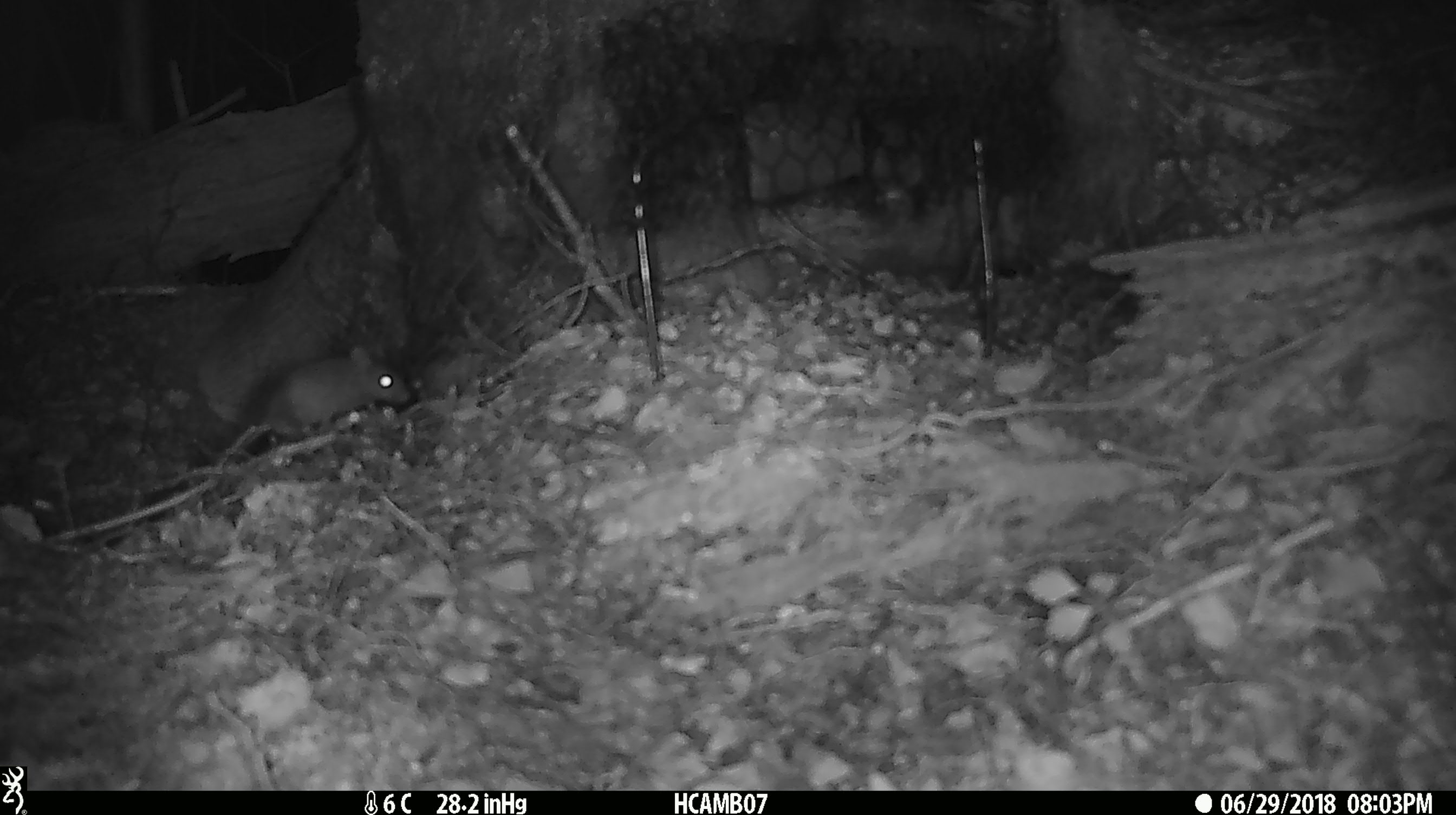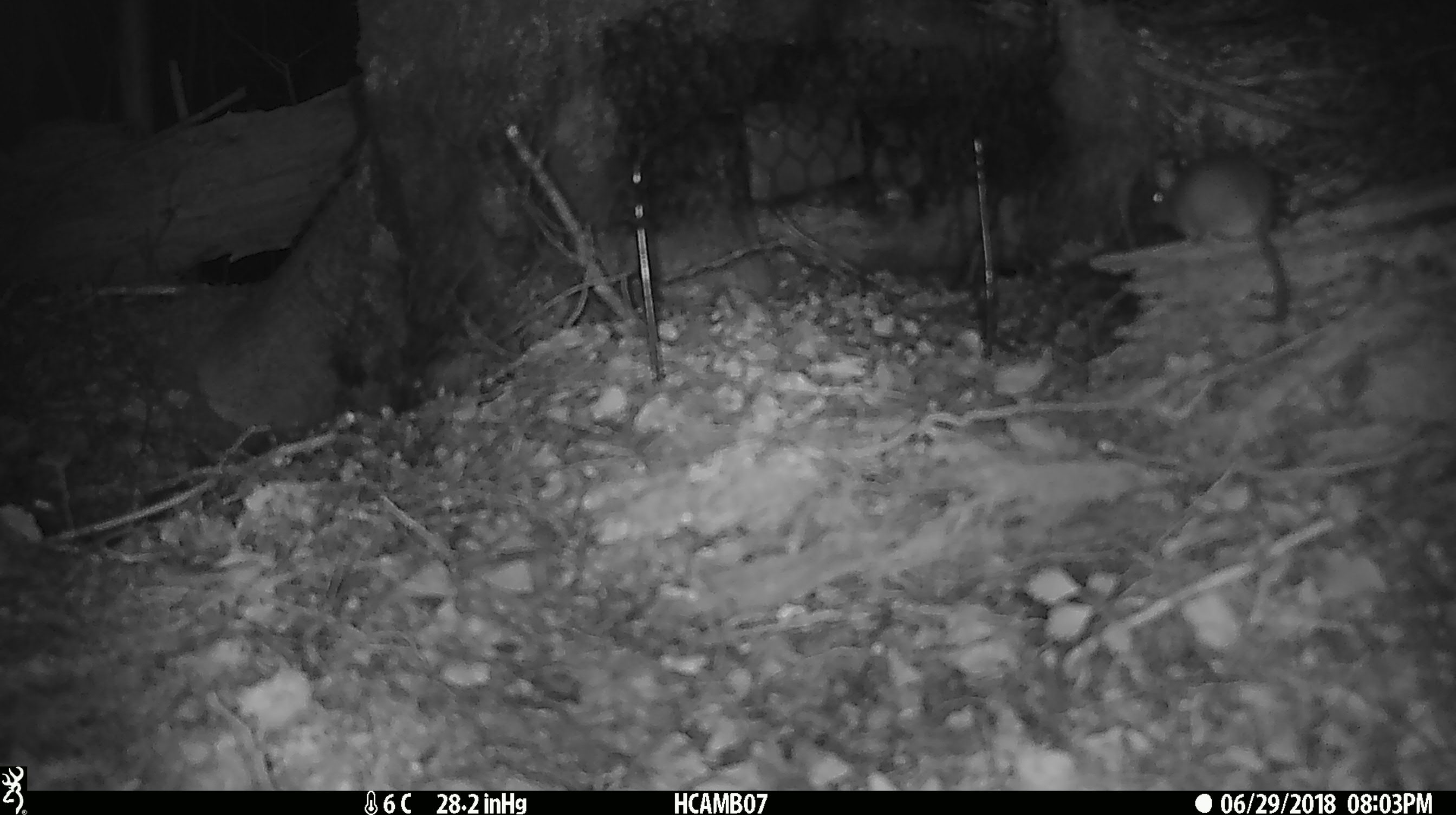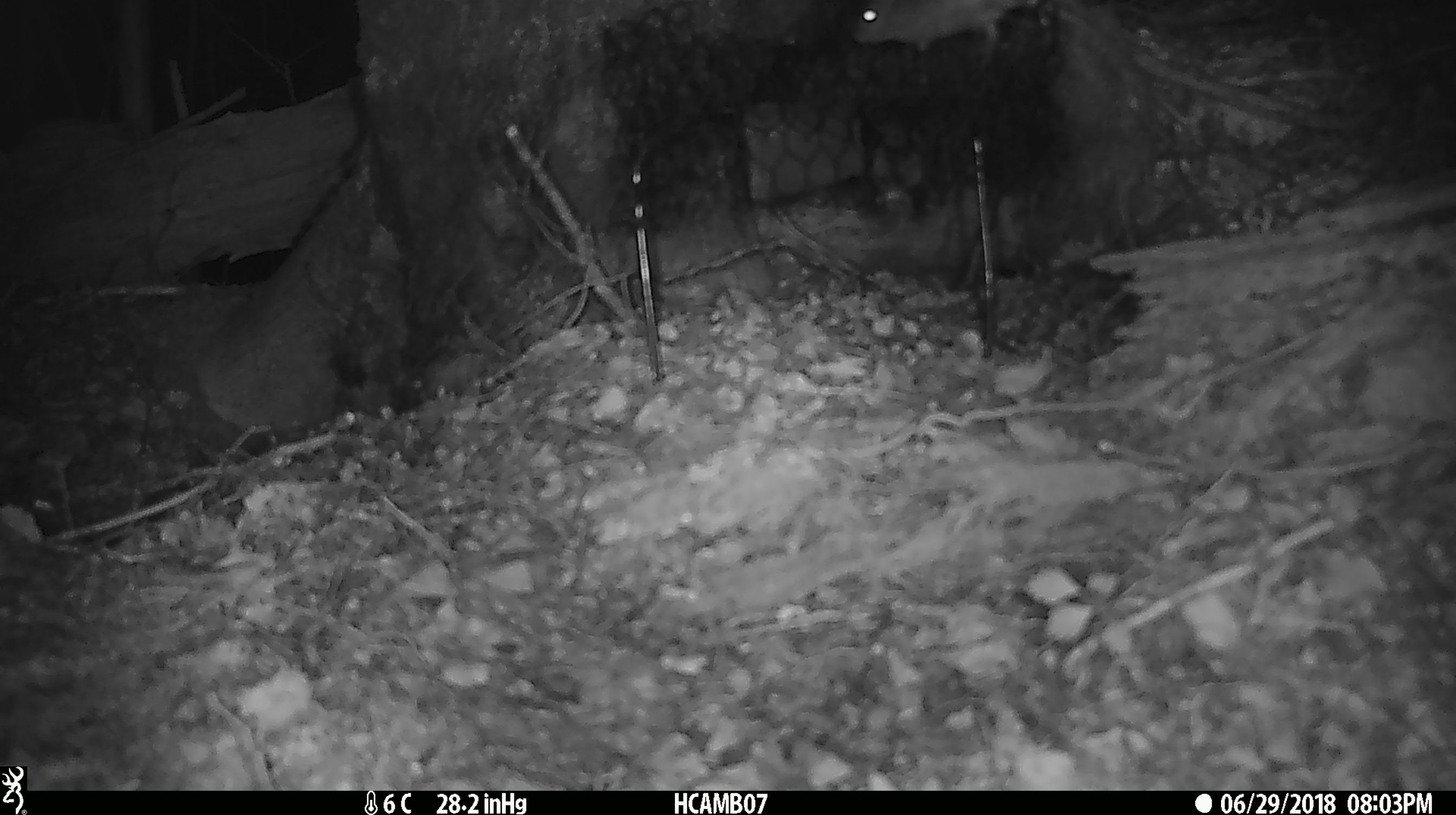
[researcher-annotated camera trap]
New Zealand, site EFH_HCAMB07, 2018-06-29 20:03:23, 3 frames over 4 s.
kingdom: Animalia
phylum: Chordata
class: Mammalia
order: Rodentia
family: Muridae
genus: Mus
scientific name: Mus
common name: mouse